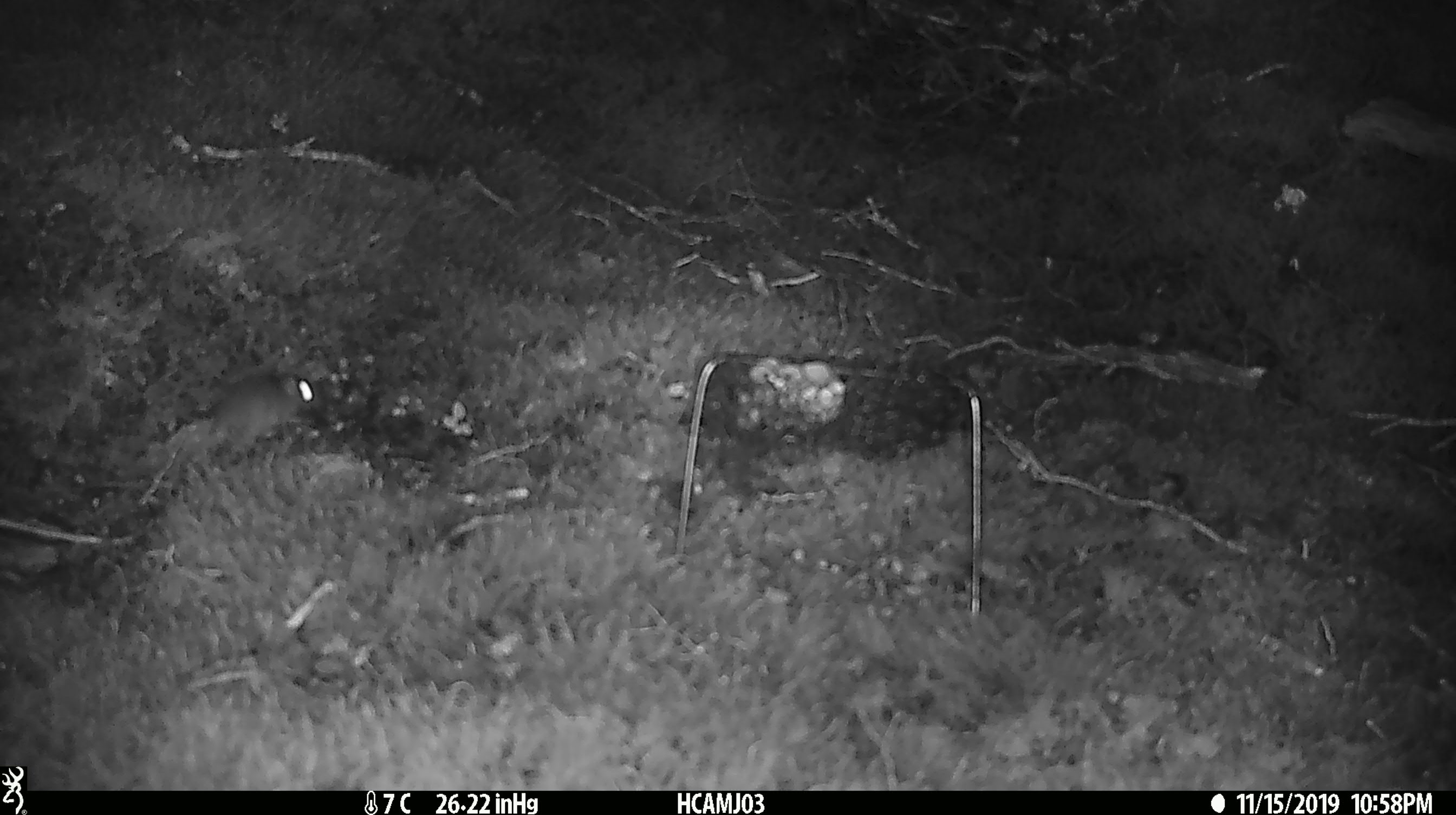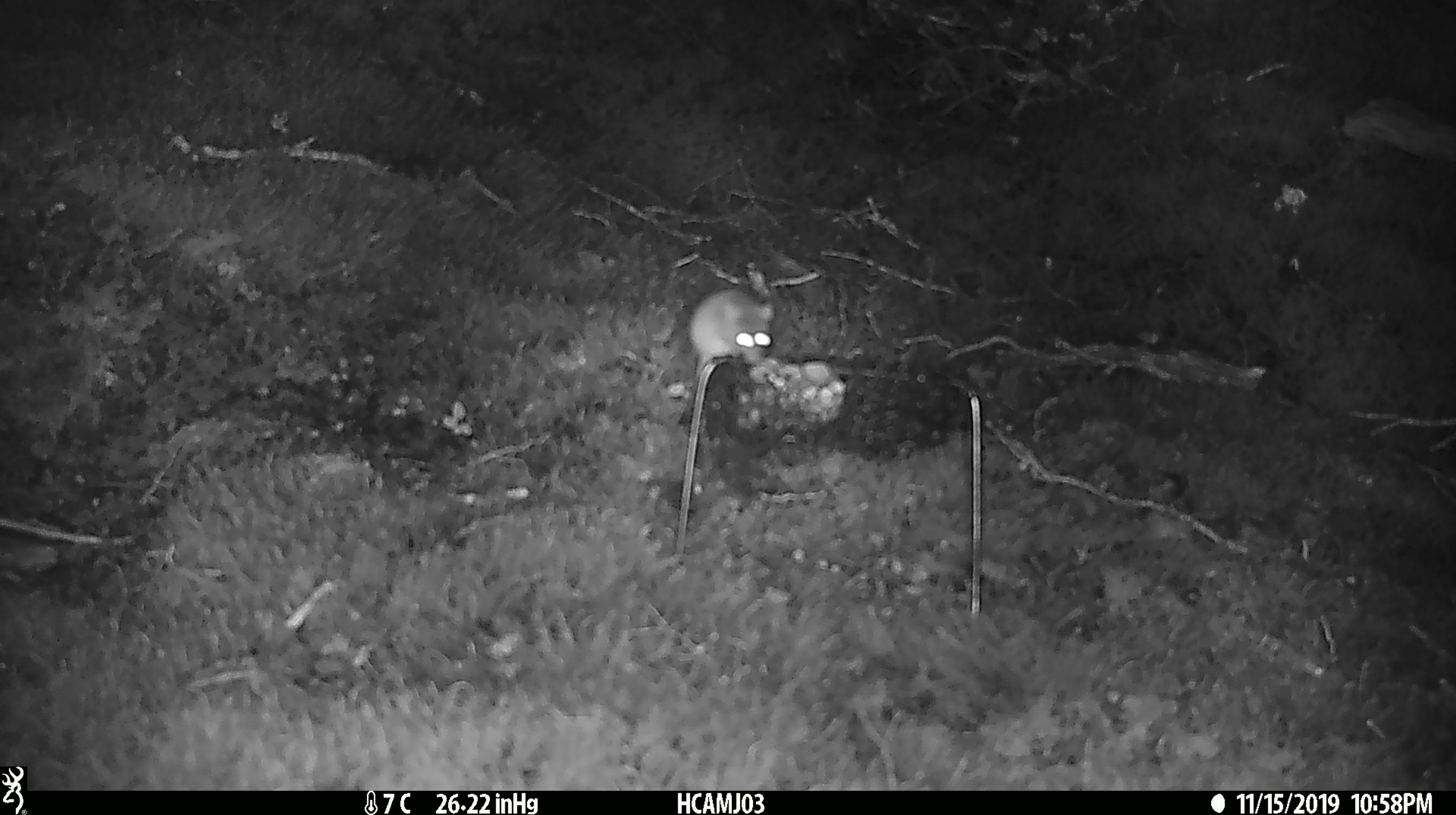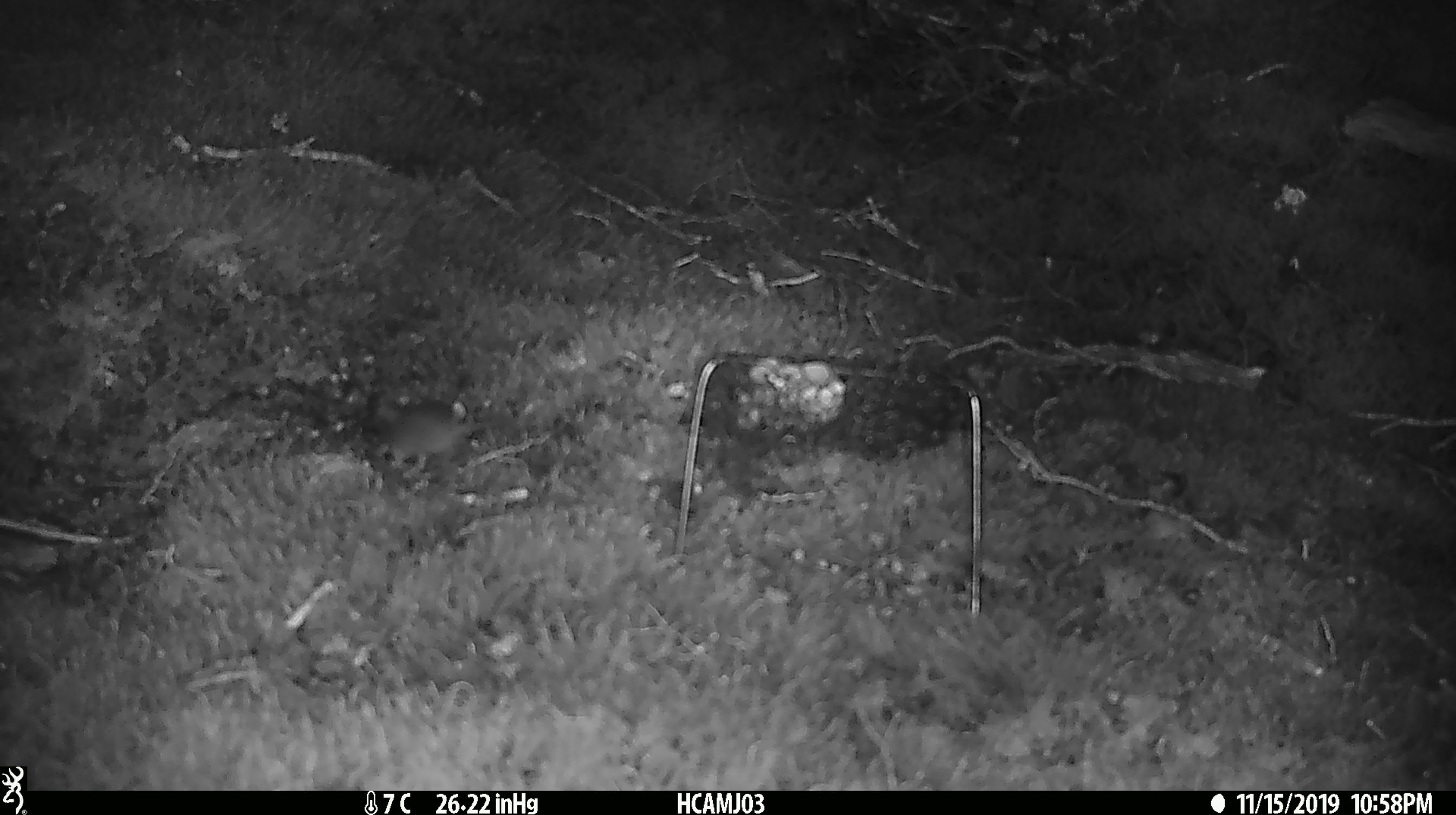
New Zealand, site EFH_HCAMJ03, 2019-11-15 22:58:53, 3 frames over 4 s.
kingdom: Animalia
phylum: Chordata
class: Mammalia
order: Rodentia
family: Muridae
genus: Mus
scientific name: Mus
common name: mouse